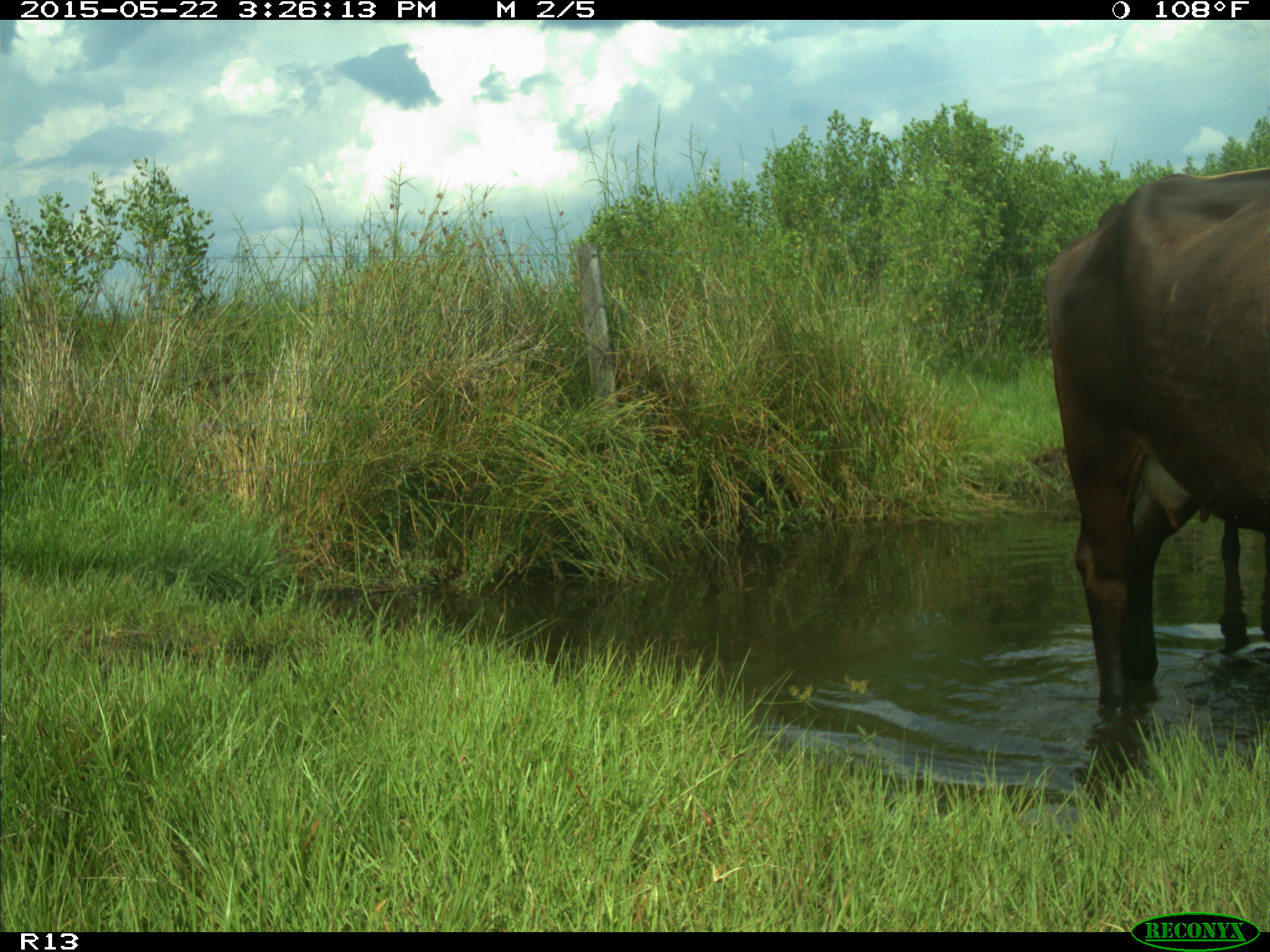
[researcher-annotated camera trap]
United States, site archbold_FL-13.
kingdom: Animalia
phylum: Chordata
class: Mammalia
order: Artiodactyla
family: Bovidae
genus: Bos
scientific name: Bos taurus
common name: domestic cow